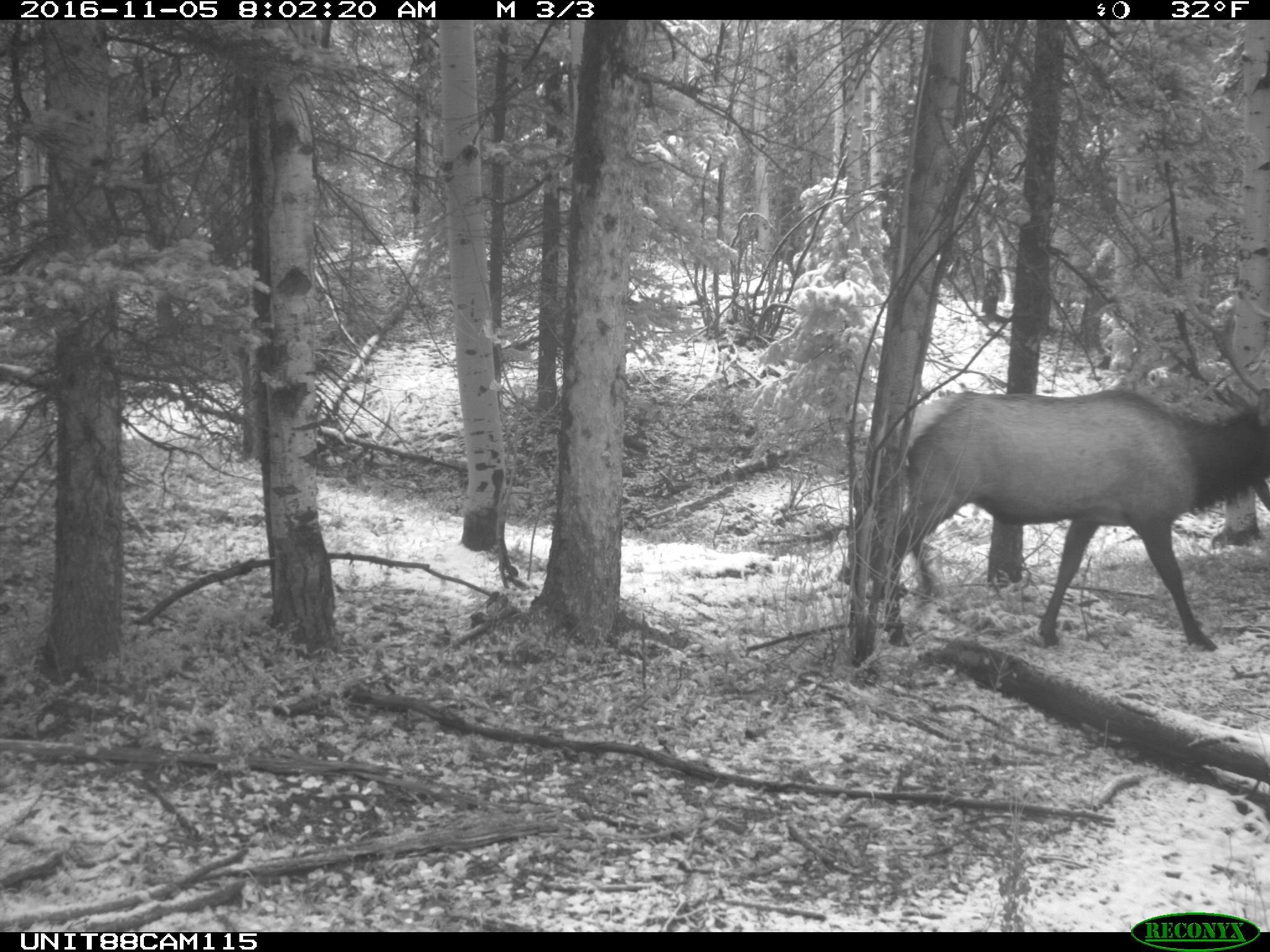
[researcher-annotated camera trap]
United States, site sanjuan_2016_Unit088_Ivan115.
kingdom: Animalia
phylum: Chordata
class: Mammalia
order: Artiodactyla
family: Cervidae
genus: Cervus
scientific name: Cervus elaphus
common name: red deer